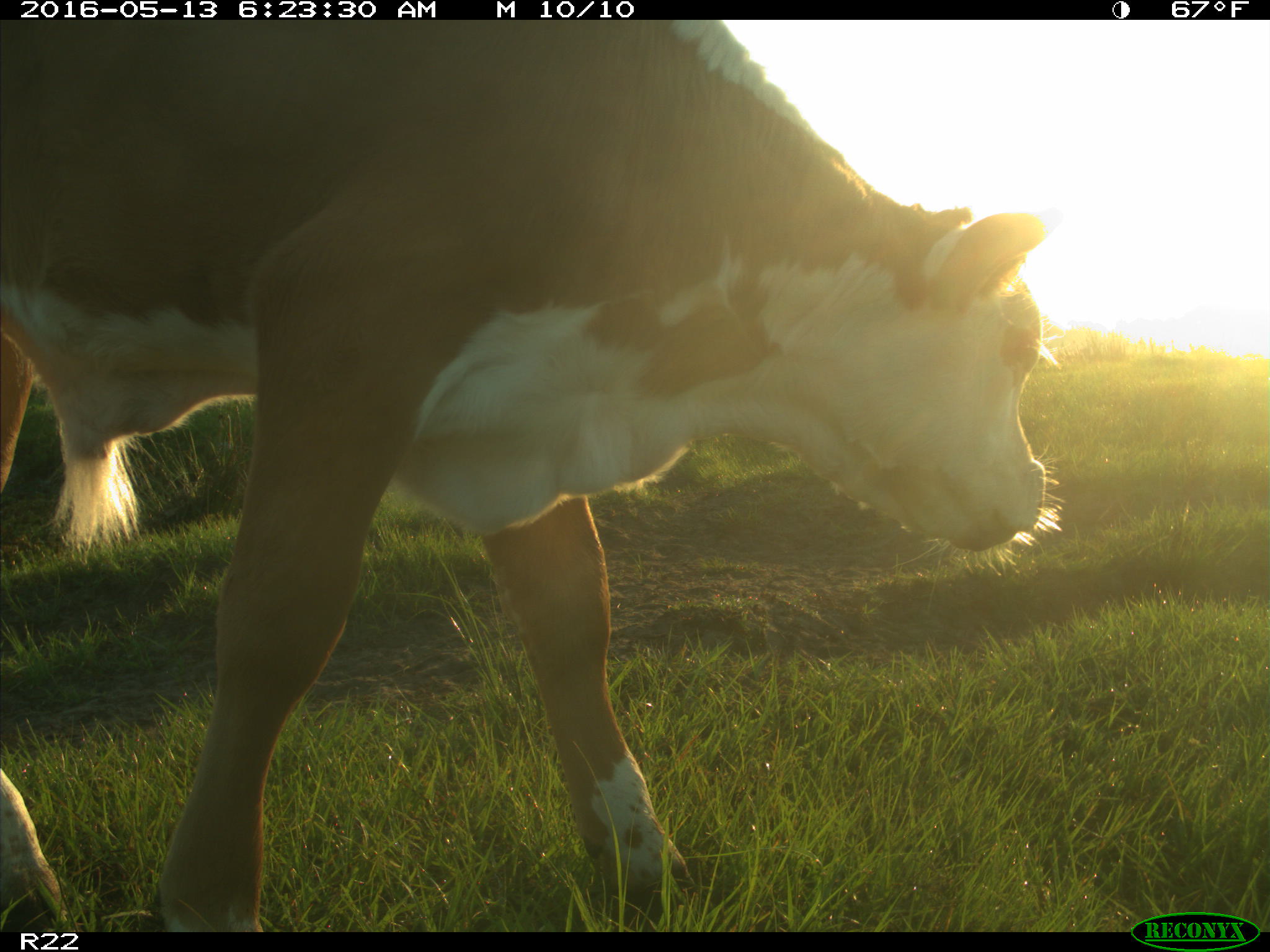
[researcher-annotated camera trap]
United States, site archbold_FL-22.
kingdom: Animalia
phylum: Chordata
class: Mammalia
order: Artiodactyla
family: Bovidae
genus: Bos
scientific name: Bos taurus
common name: domestic cow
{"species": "Bos taurus (domestic cow)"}